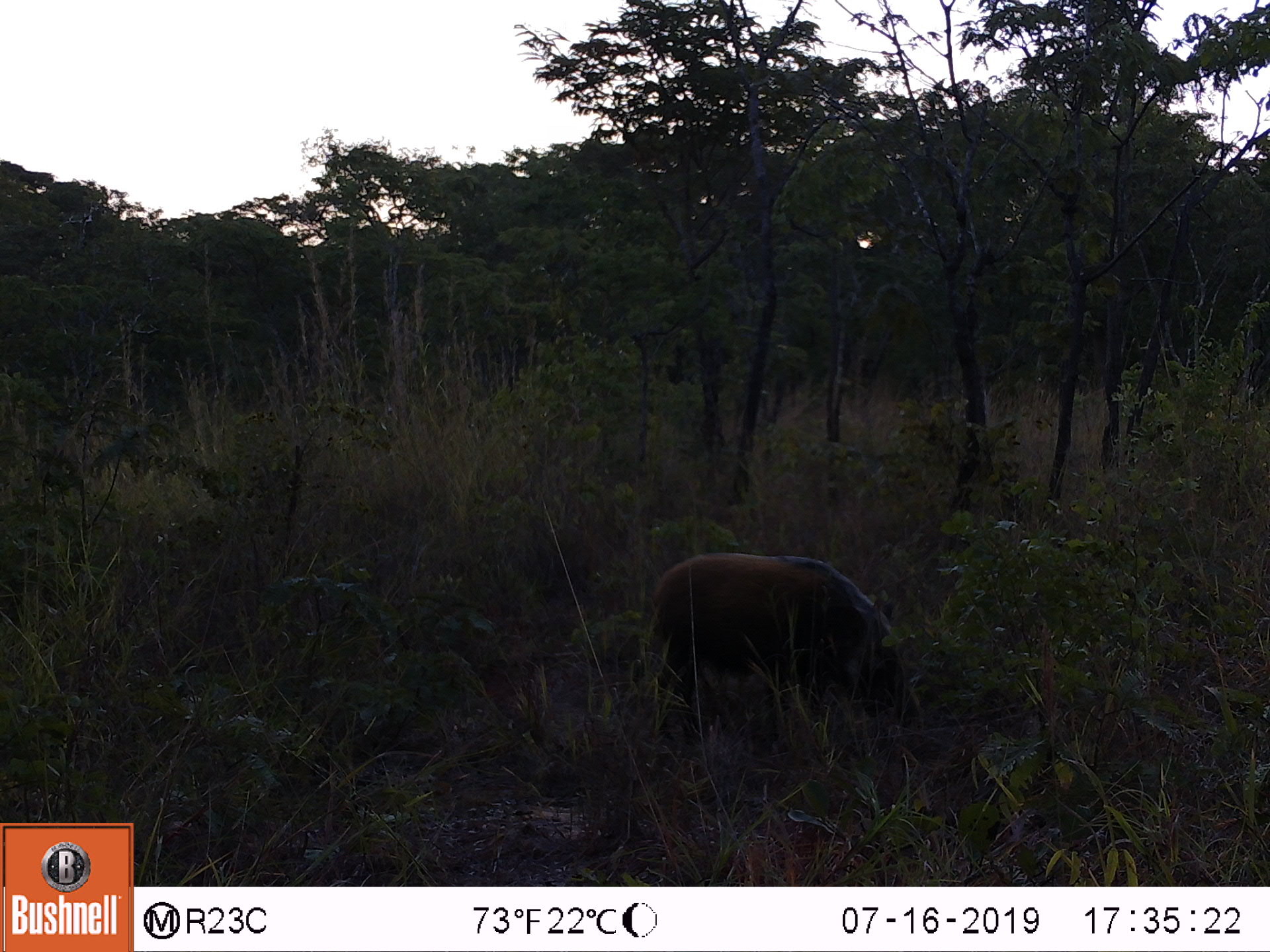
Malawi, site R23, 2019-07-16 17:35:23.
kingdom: Animalia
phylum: Chordata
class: Mammalia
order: Artiodactyla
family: Suidae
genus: Potamochoerus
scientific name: Potamochoerus larvatus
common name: bushpig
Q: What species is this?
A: Bushpig (Potamochoerus larvatus).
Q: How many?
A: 1.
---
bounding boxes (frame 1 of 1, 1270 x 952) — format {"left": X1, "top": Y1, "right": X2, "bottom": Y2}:
bushpig: {"left": 647, "top": 554, "right": 924, "bottom": 728}